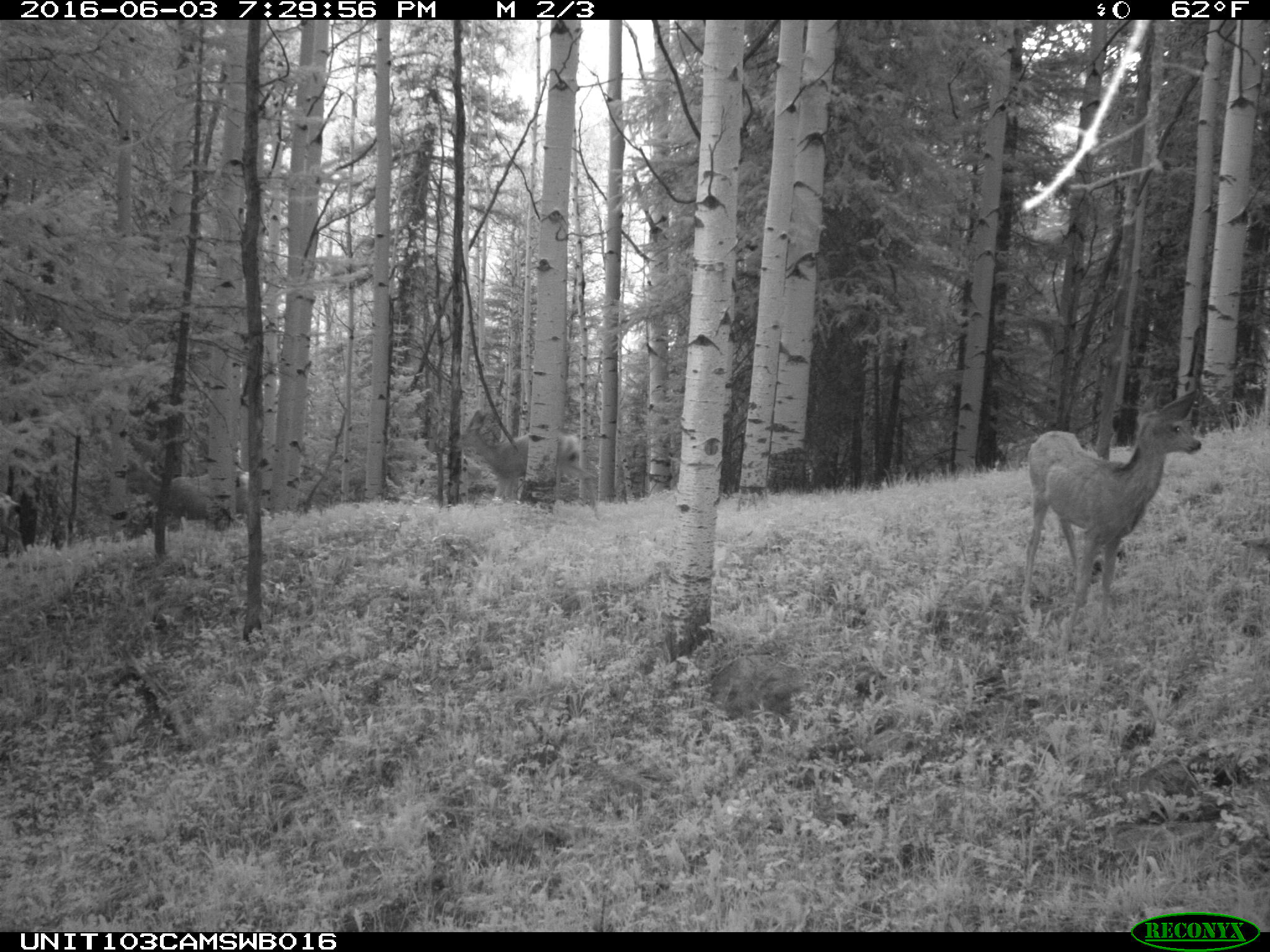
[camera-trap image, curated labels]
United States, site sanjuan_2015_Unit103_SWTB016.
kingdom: Animalia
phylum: Chordata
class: Mammalia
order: Artiodactyla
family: Cervidae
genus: Odocoileus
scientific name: Odocoileus hemionus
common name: mule deer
Odocoileus hemionus (mule deer).